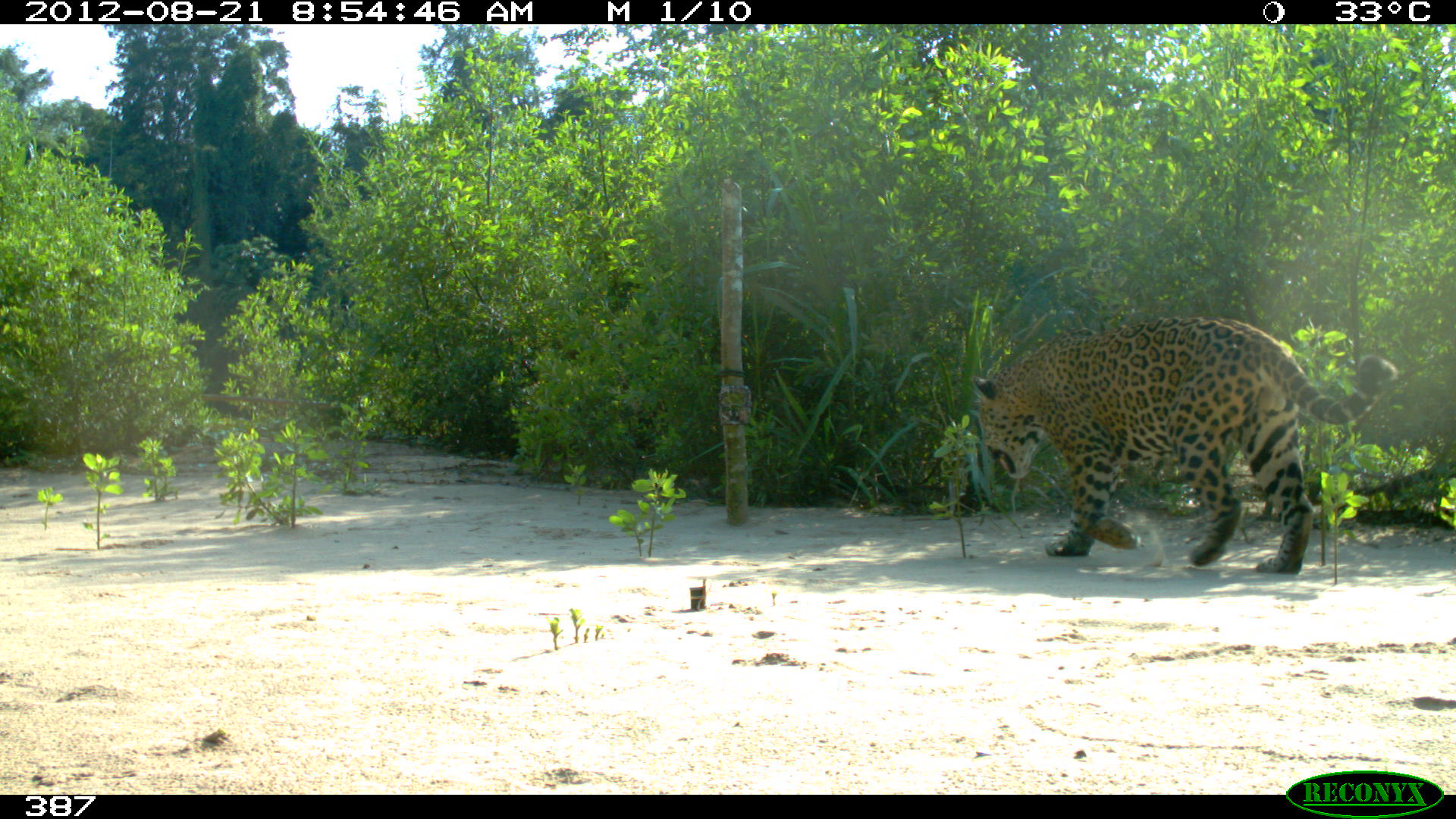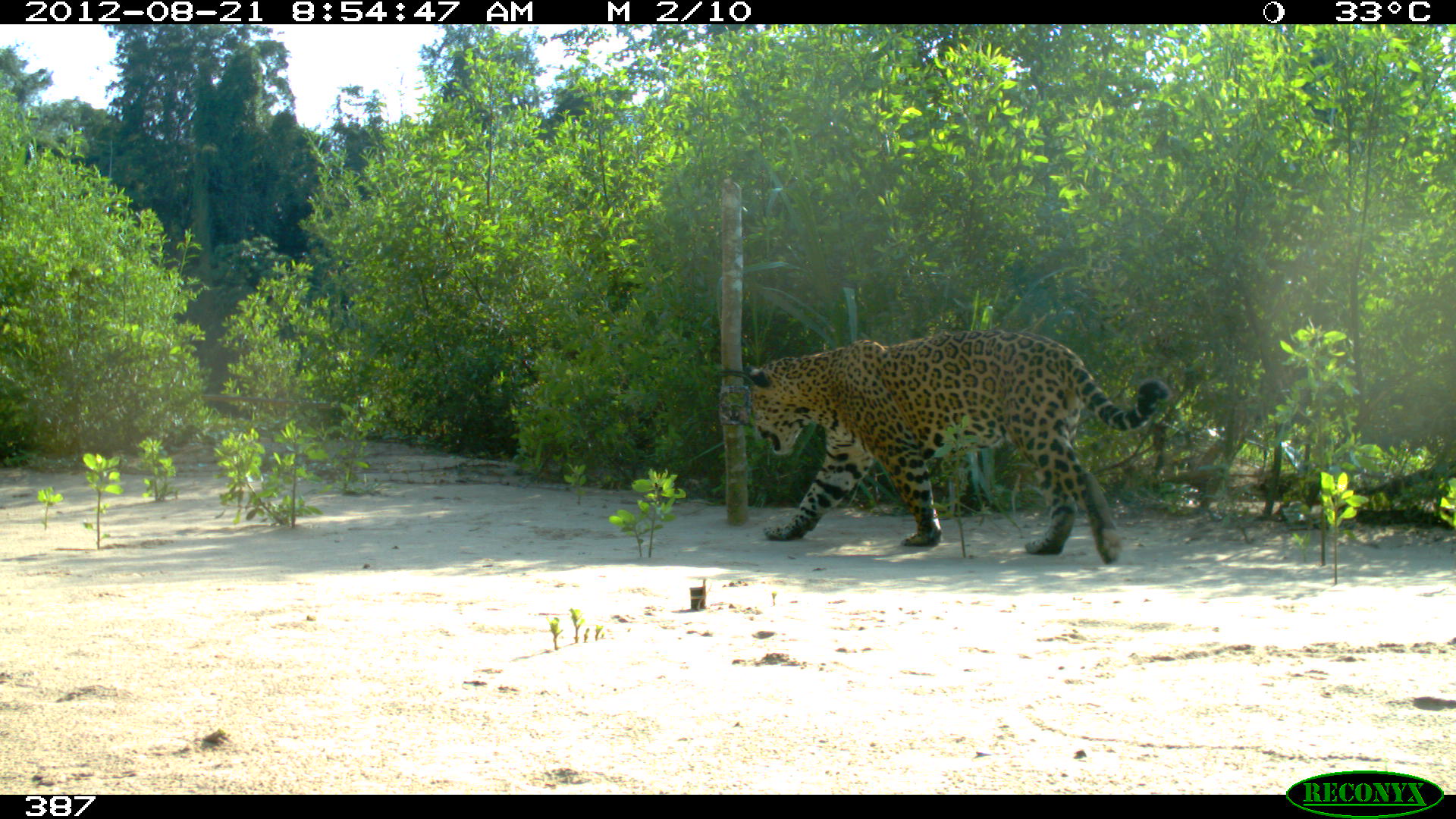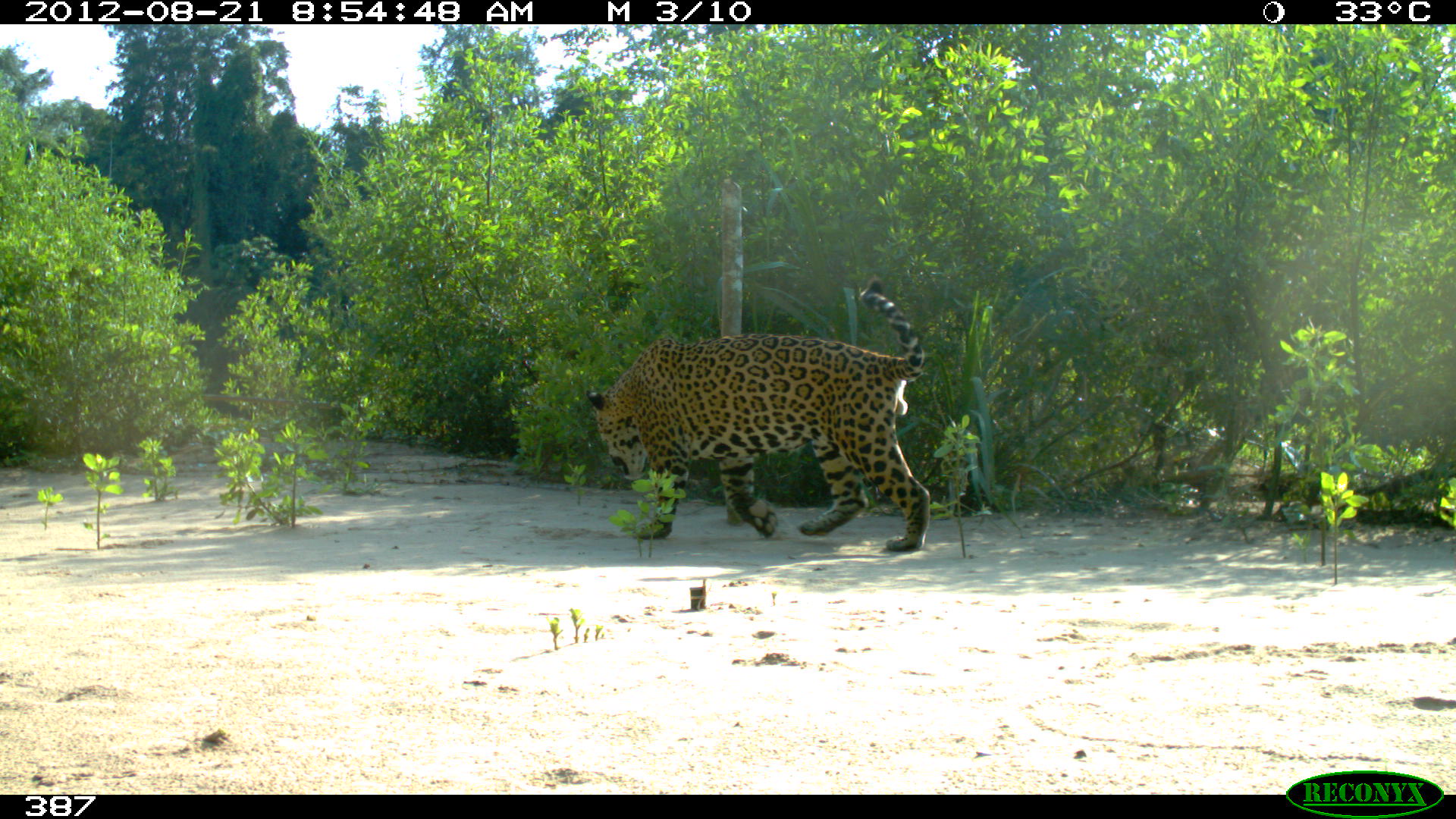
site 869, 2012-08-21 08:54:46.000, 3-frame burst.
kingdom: Animalia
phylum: Chordata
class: Mammalia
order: Carnivora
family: Felidae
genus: Panthera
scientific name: Panthera onca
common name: jaguar